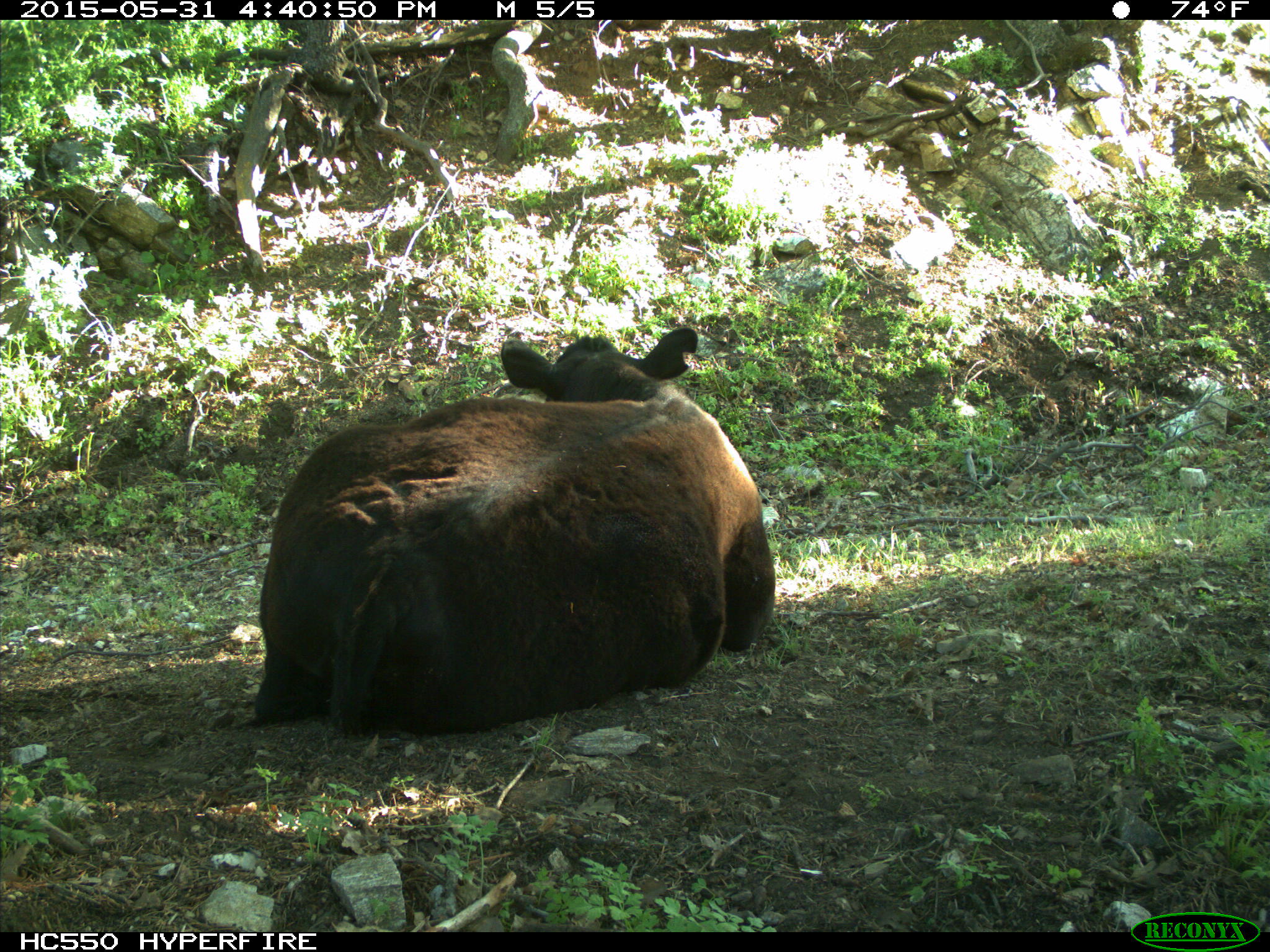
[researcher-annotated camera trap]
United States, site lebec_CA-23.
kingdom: Animalia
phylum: Chordata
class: Mammalia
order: Artiodactyla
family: Bovidae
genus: Bos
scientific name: Bos taurus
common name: domestic cow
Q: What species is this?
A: Bos taurus (domestic cow).